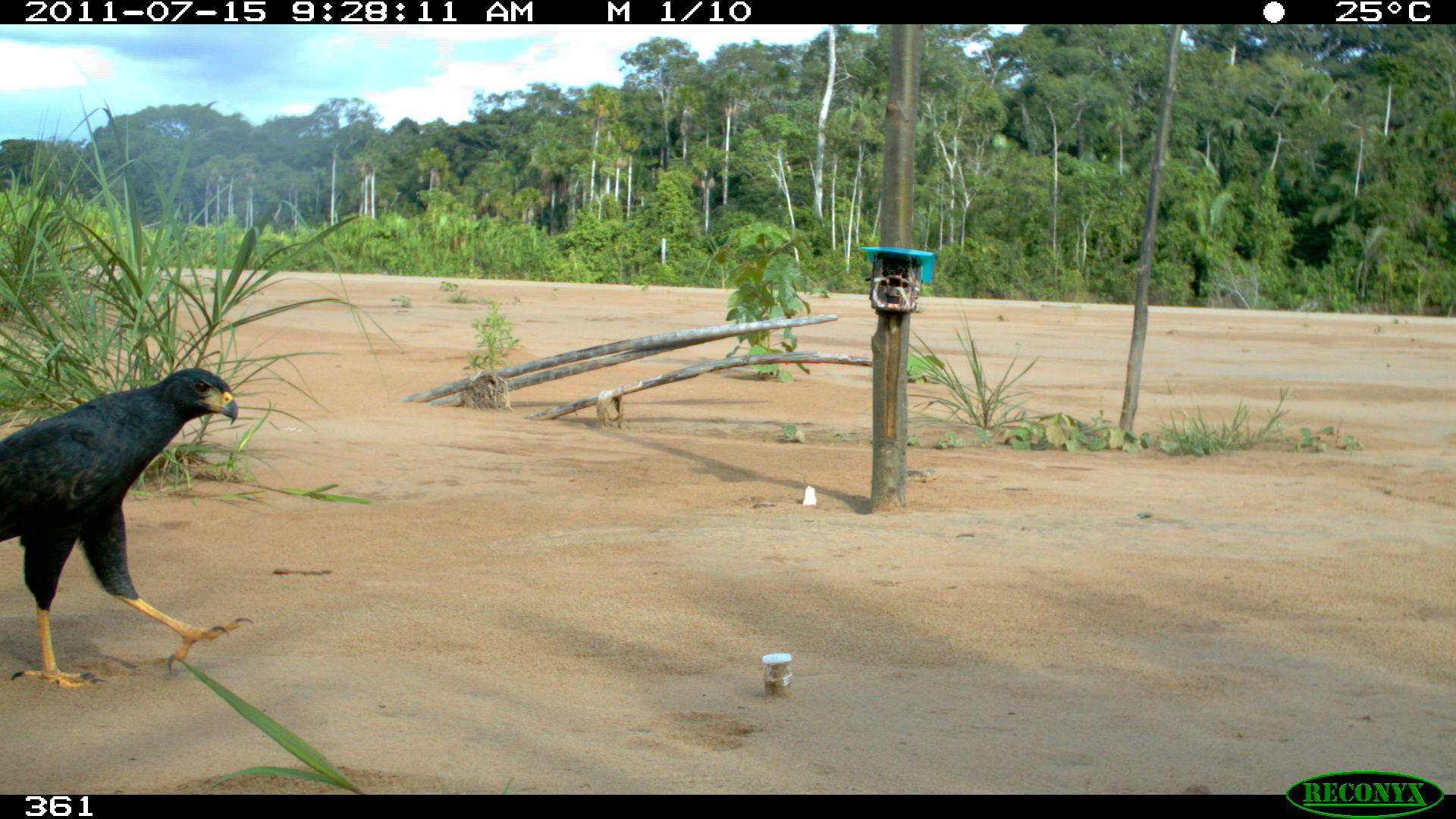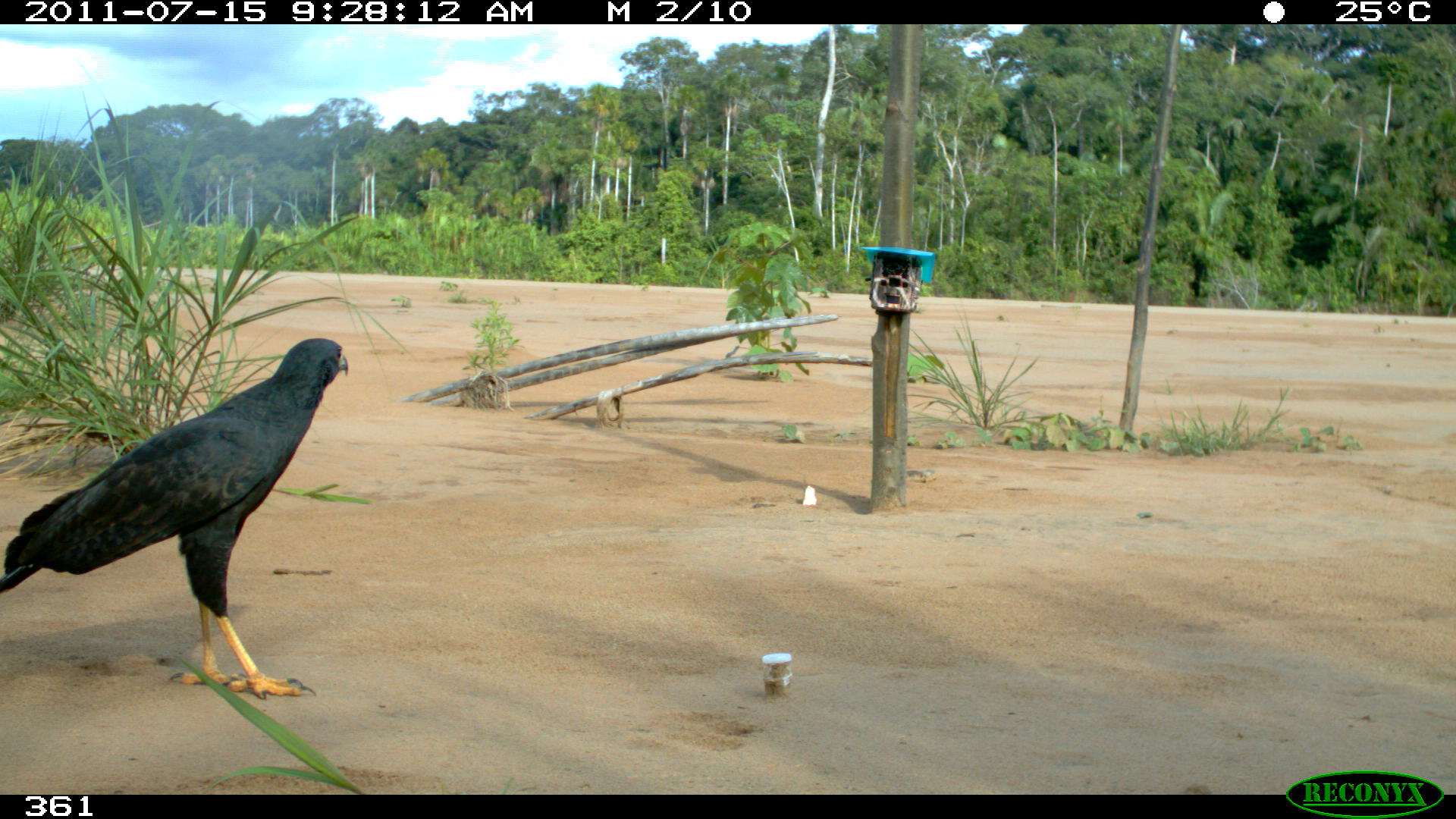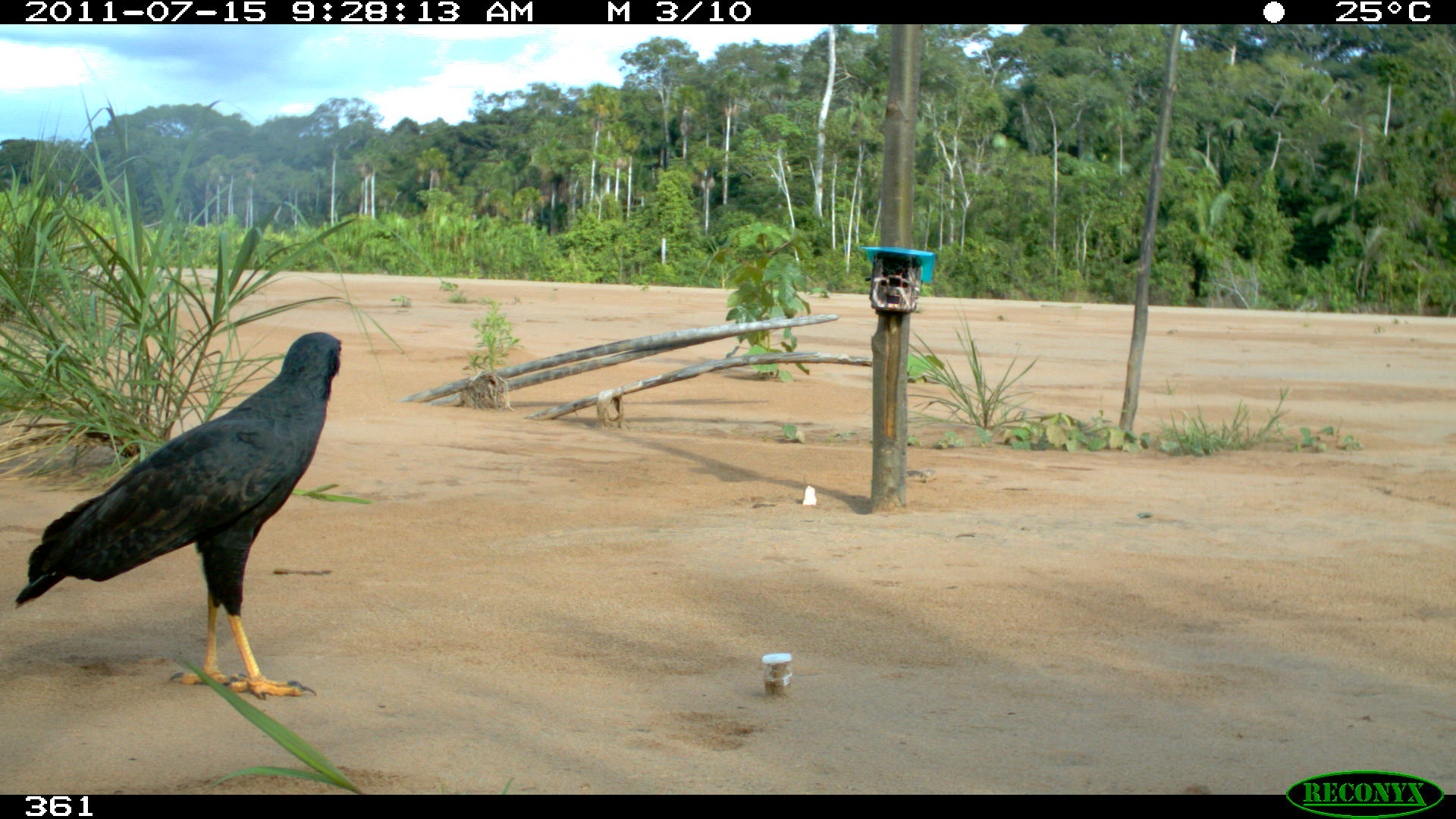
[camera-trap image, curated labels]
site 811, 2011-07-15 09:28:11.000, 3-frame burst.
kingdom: Animalia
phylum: Chordata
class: Aves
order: Accipitriformes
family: Accipitridae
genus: Buteogallus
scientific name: Buteogallus urubitinga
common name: great black hawk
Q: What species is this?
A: Buteogallus urubitinga (great black hawk).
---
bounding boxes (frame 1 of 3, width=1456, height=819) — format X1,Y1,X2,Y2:
buteogallus urubitinga: 0,368,255,687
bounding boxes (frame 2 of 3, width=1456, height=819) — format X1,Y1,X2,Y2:
buteogallus urubitinga: 0,337,348,697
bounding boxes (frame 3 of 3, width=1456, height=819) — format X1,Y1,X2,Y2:
buteogallus urubitinga: 10,328,342,699